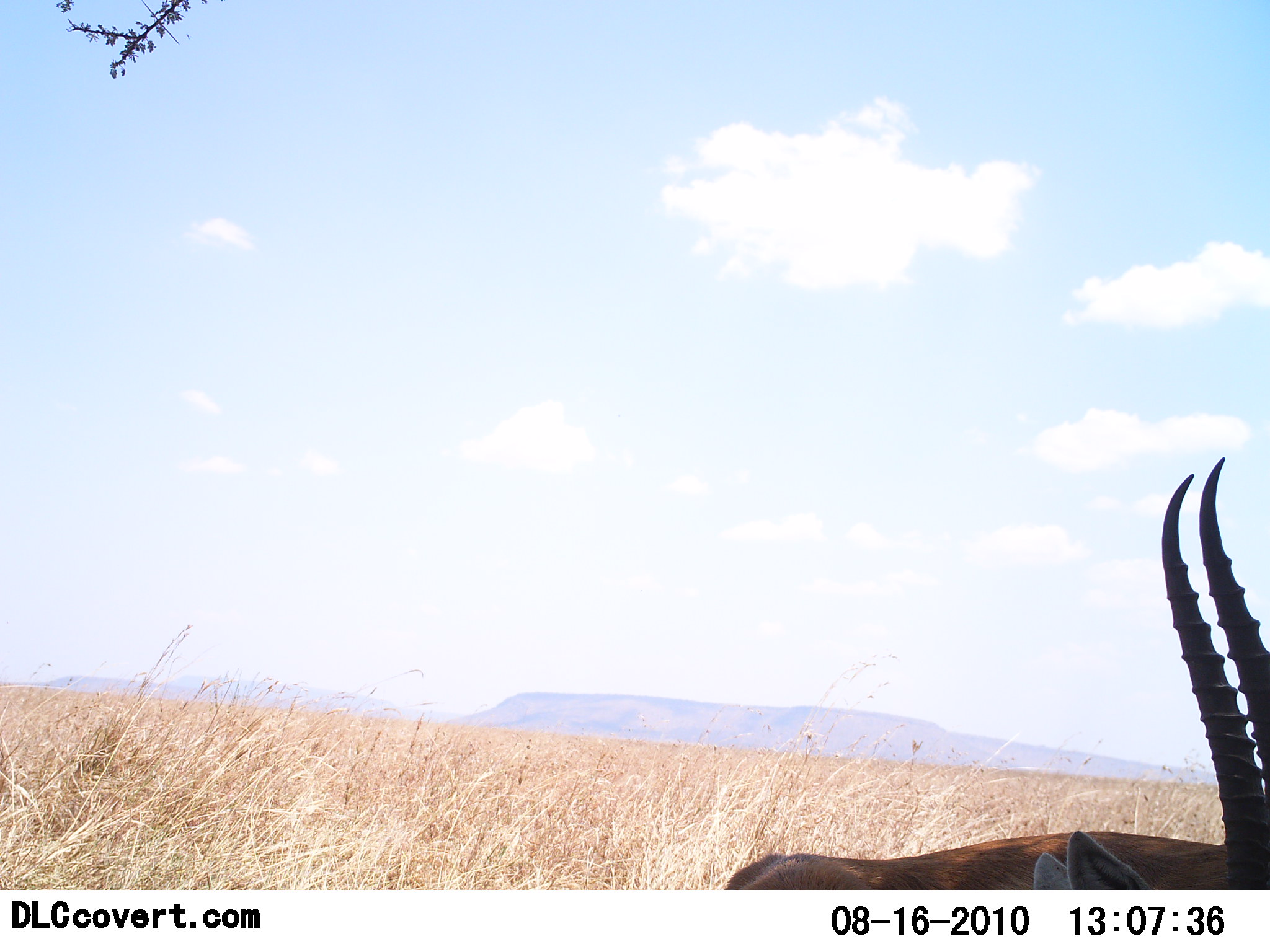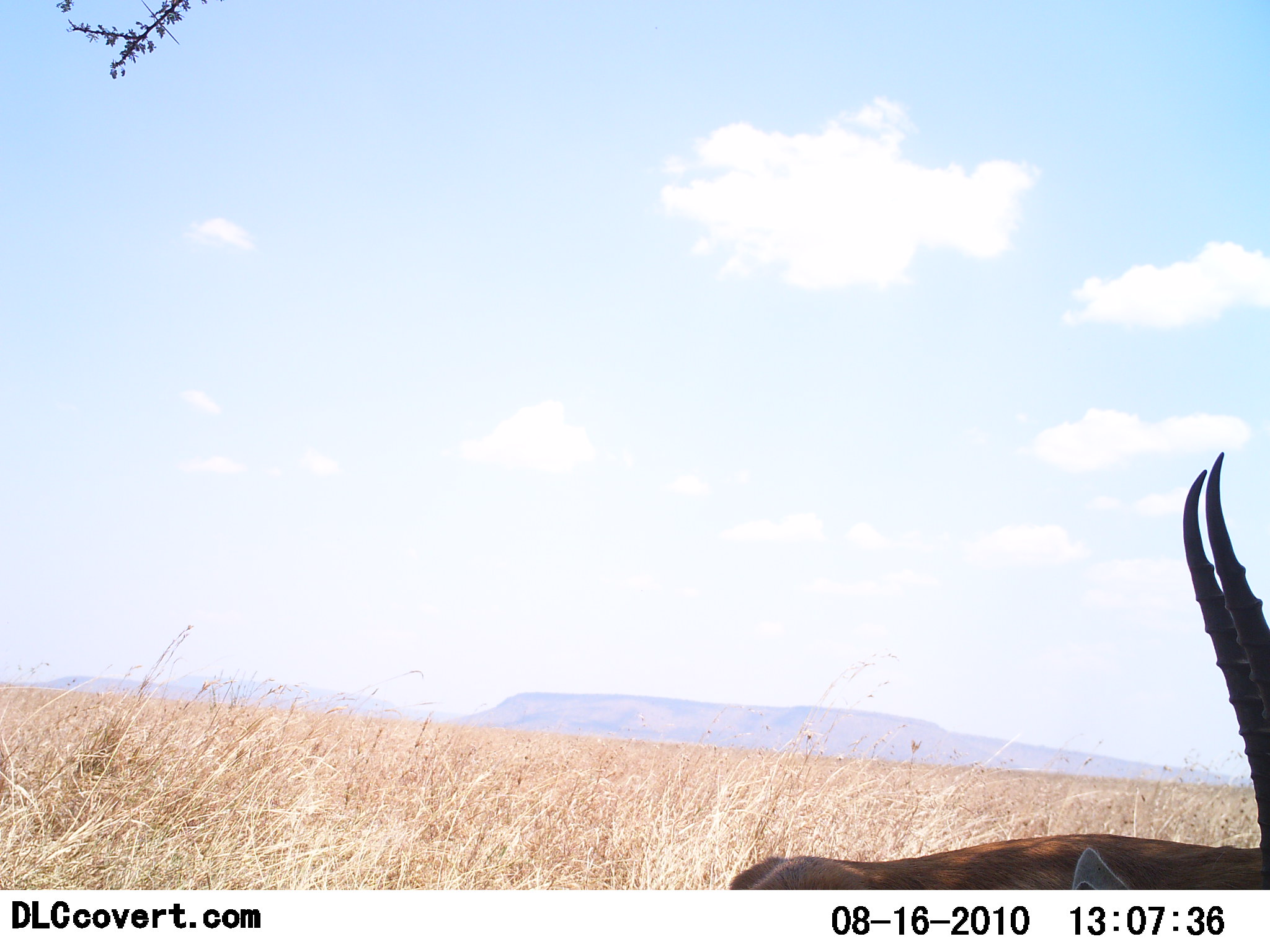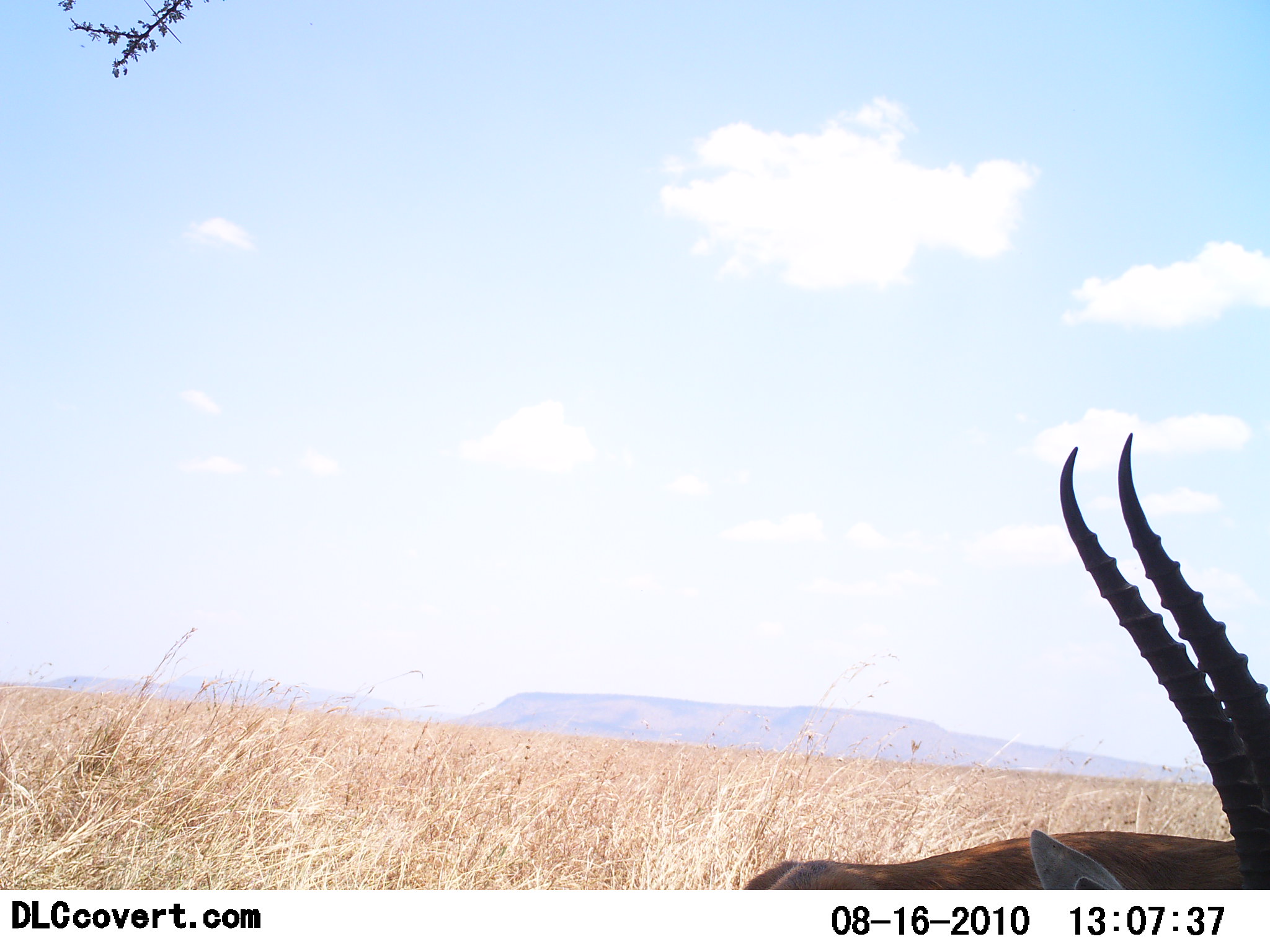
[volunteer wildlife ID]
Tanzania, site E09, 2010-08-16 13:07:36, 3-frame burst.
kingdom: Animalia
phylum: Chordata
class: Mammalia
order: Artiodactyla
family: Bovidae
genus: Eudorcas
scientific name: Eudorcas thomsonii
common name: thomson's gazelle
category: gazellethomsons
Gazellethomsons (thomson's gazelle) (Eudorcas thomsonii), count 1. Behavior (volunteer vote fractions): standing 87%, resting 7%, moving 7%, interacting 0%. Young present (vote fraction): 0%. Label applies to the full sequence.